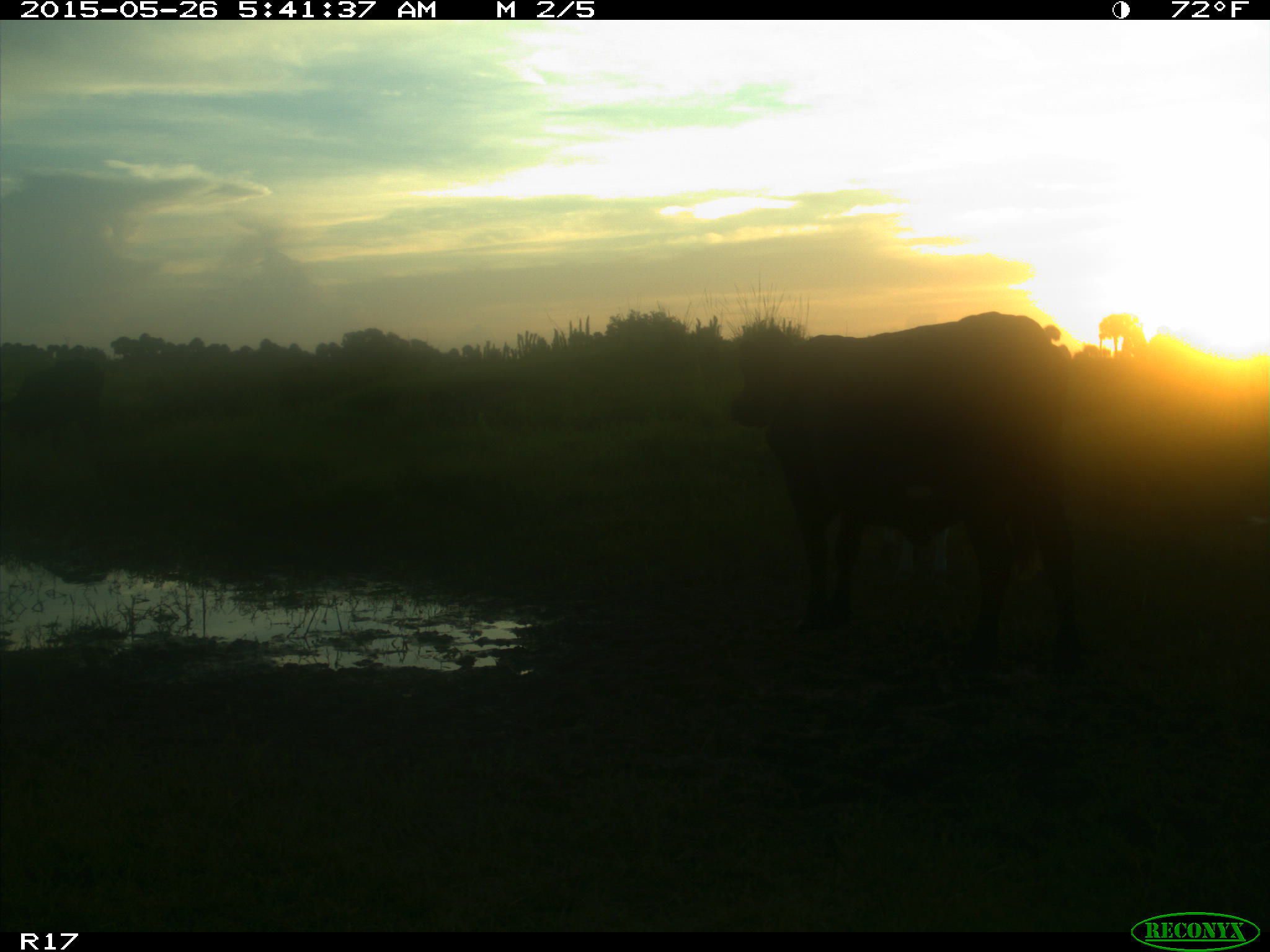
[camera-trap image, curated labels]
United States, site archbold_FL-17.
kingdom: Animalia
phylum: Chordata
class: Mammalia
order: Artiodactyla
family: Bovidae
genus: Bos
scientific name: Bos taurus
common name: domestic cow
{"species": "Bos taurus (domestic cow)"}